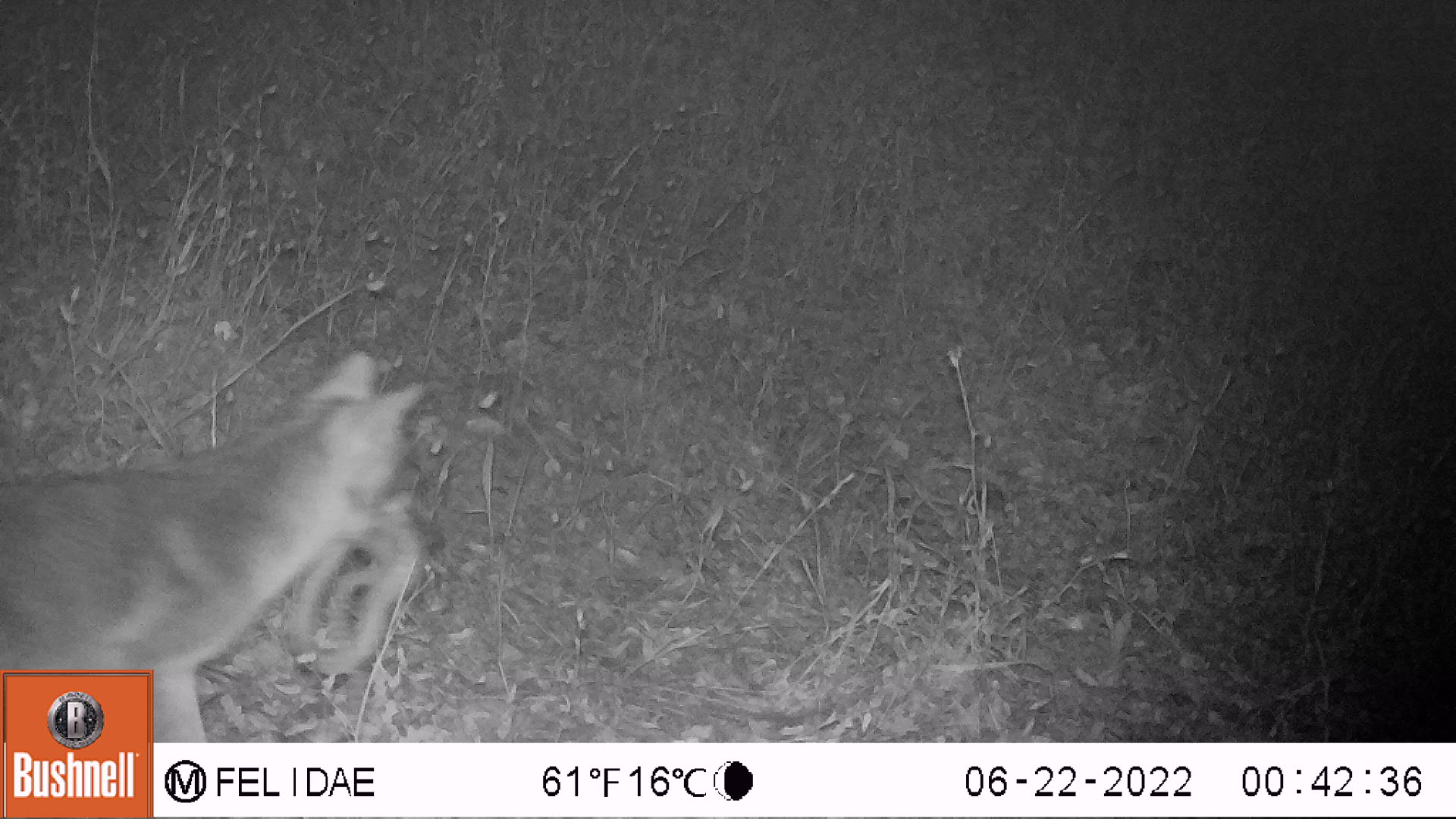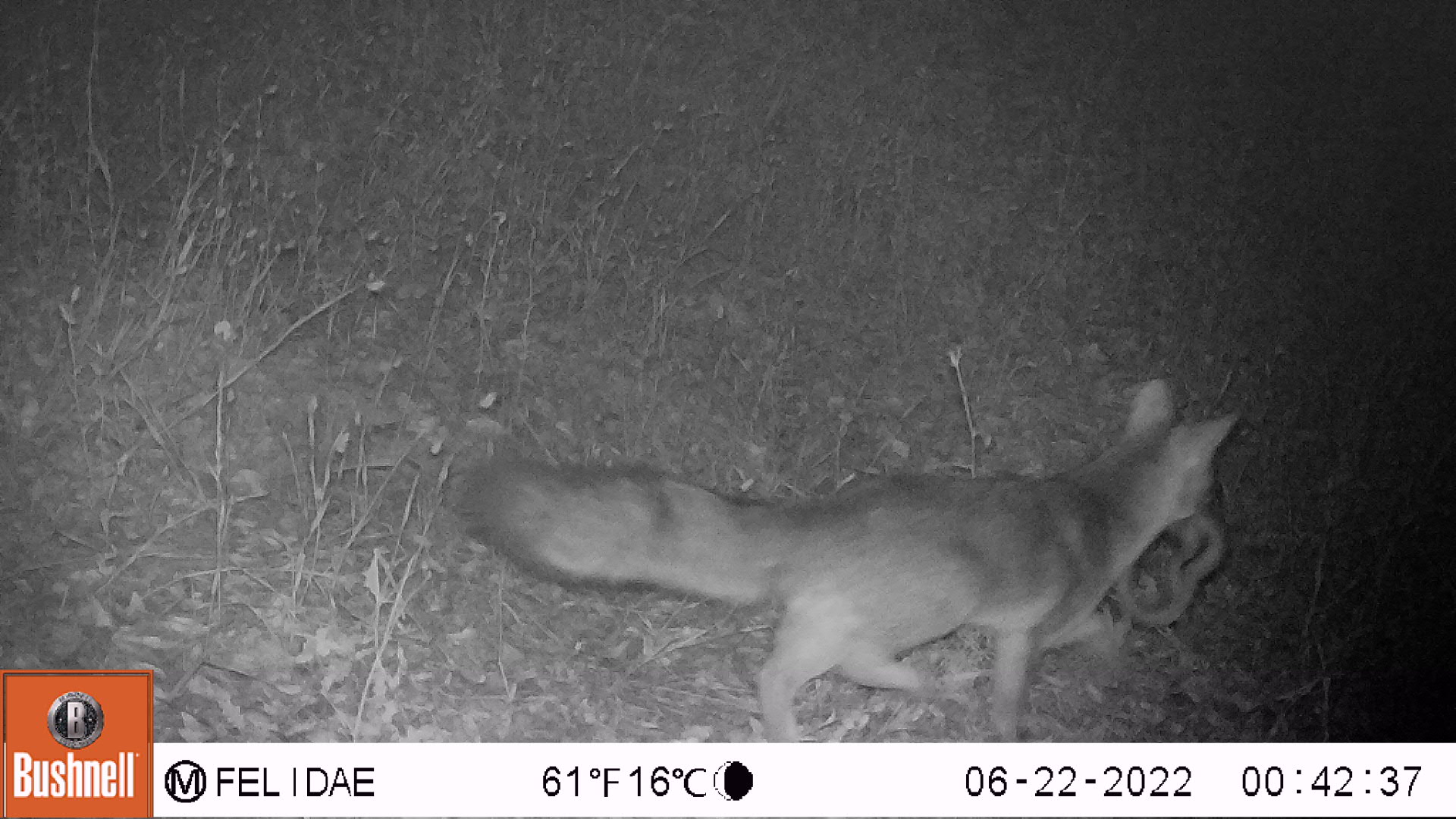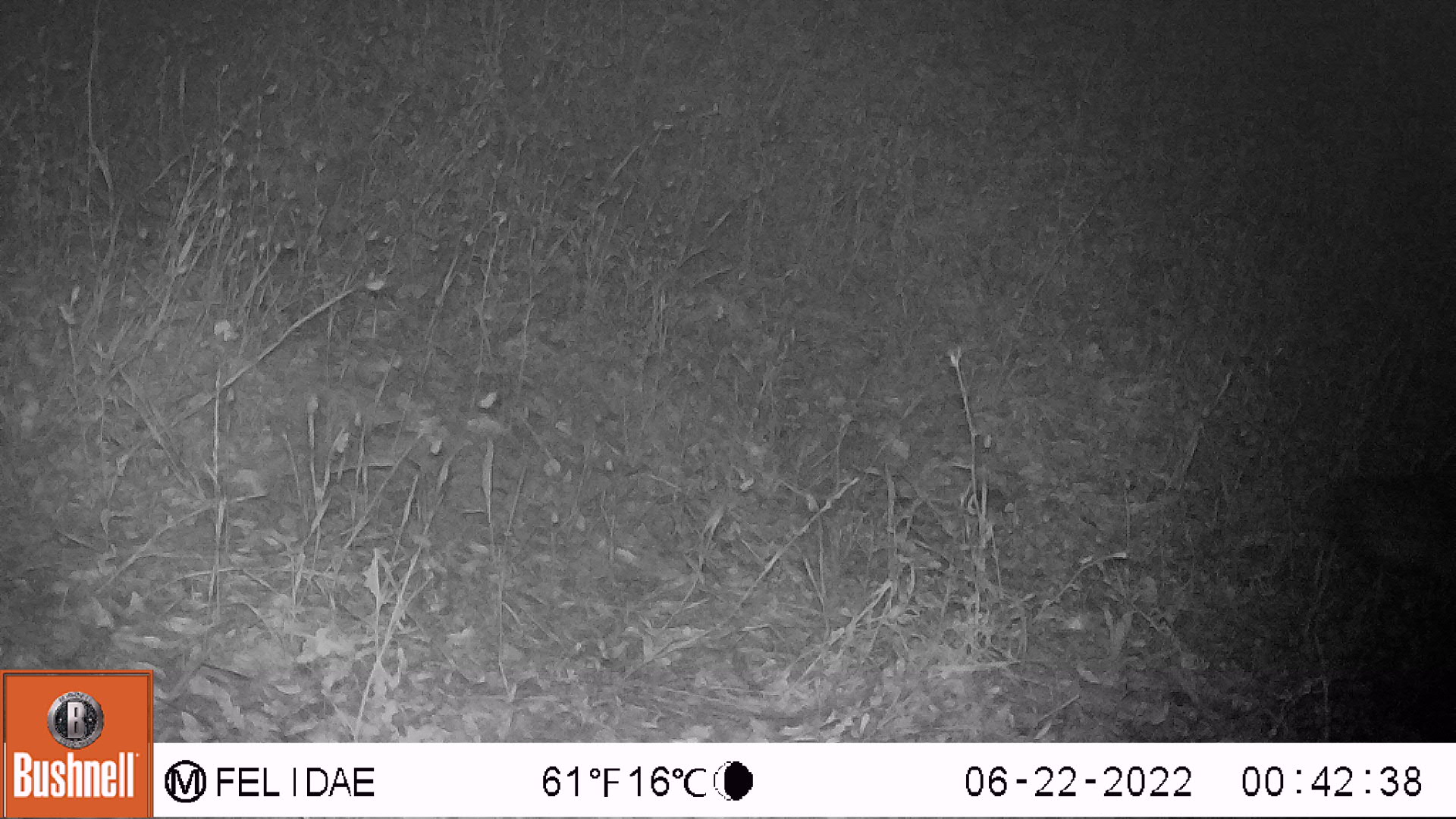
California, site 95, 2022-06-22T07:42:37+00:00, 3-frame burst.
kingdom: Animalia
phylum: Chordata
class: Mammalia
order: Carnivora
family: Canidae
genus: Urocyon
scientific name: Urocyon cinereoargenteus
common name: gray fox